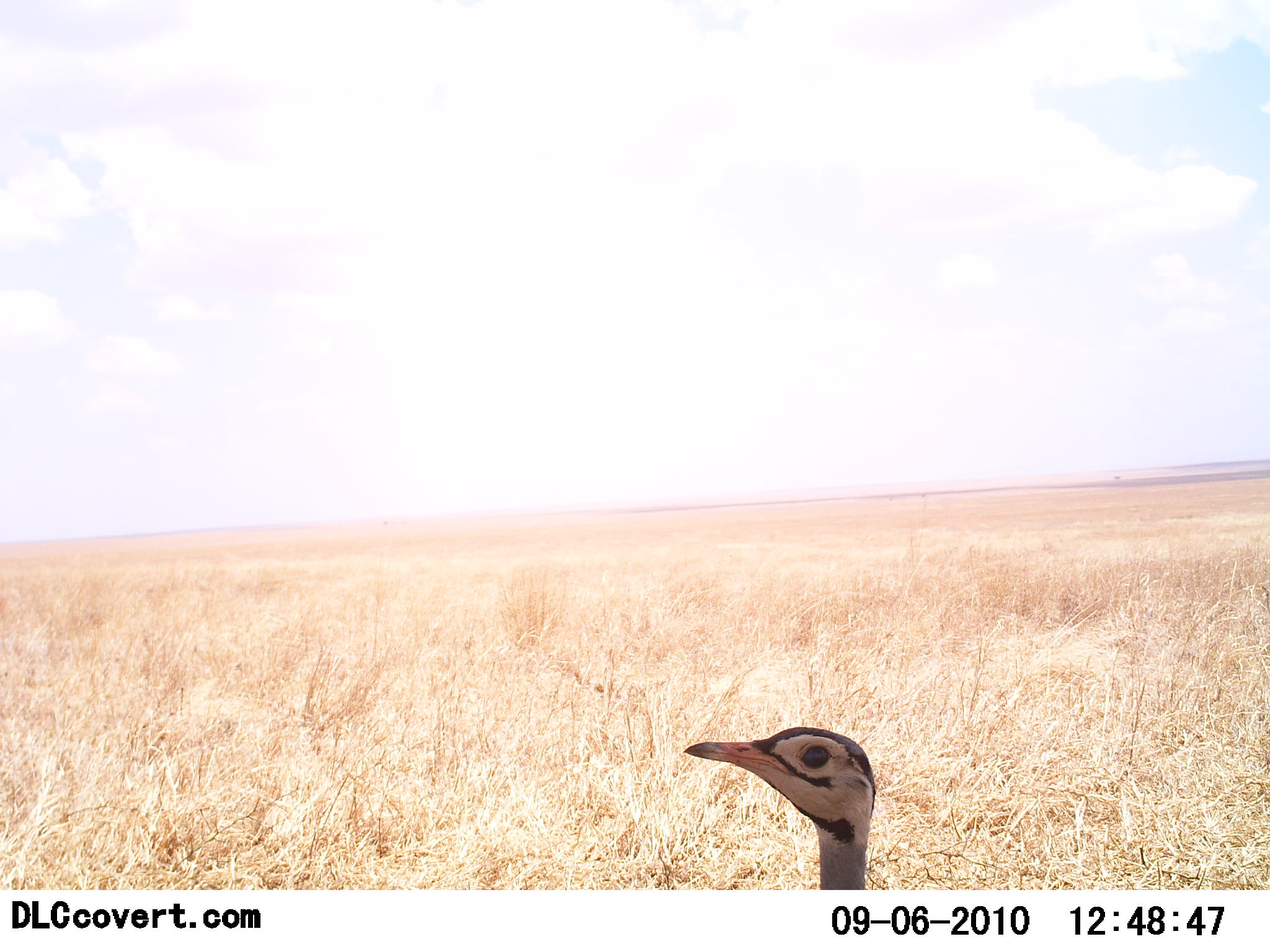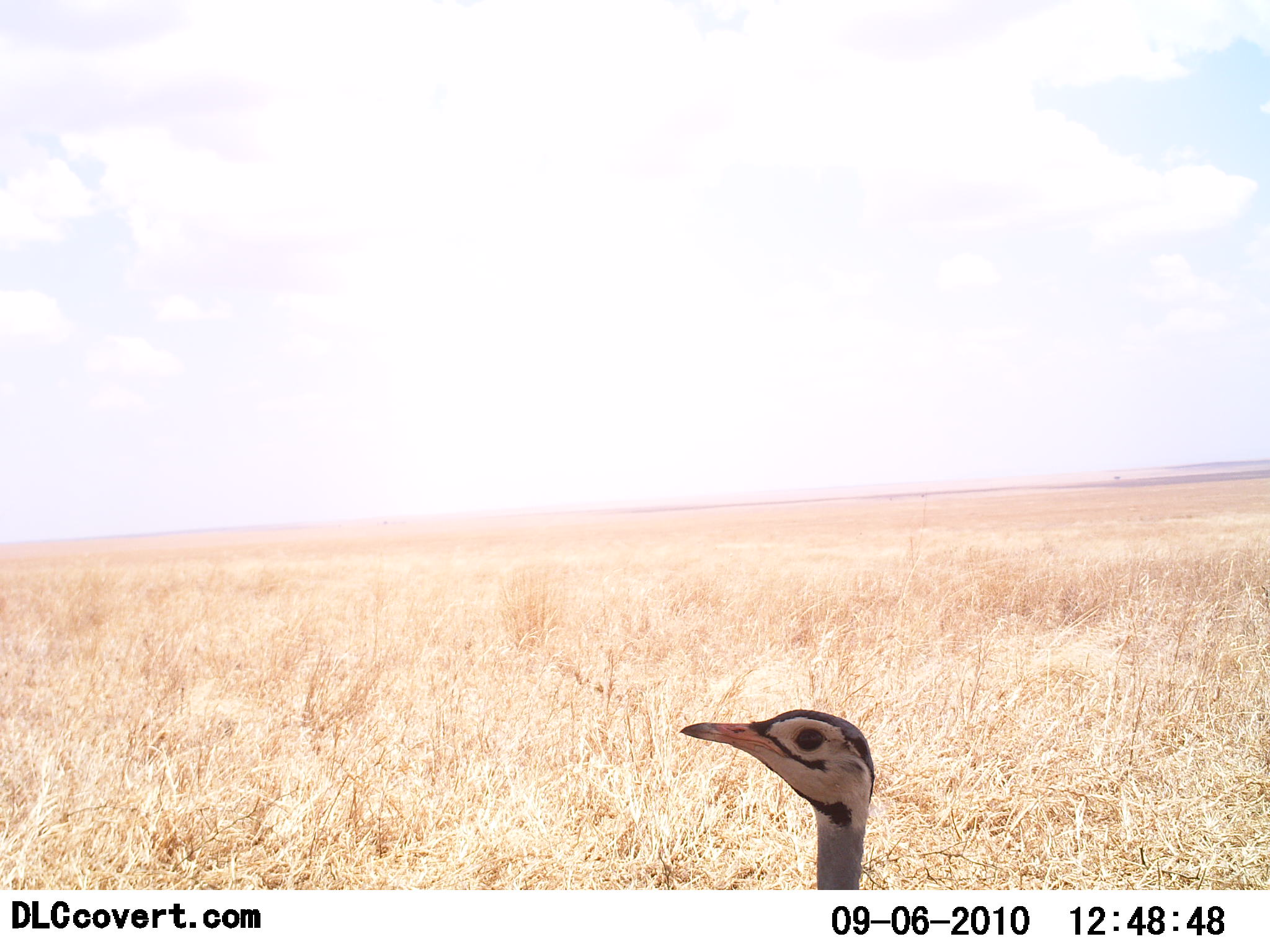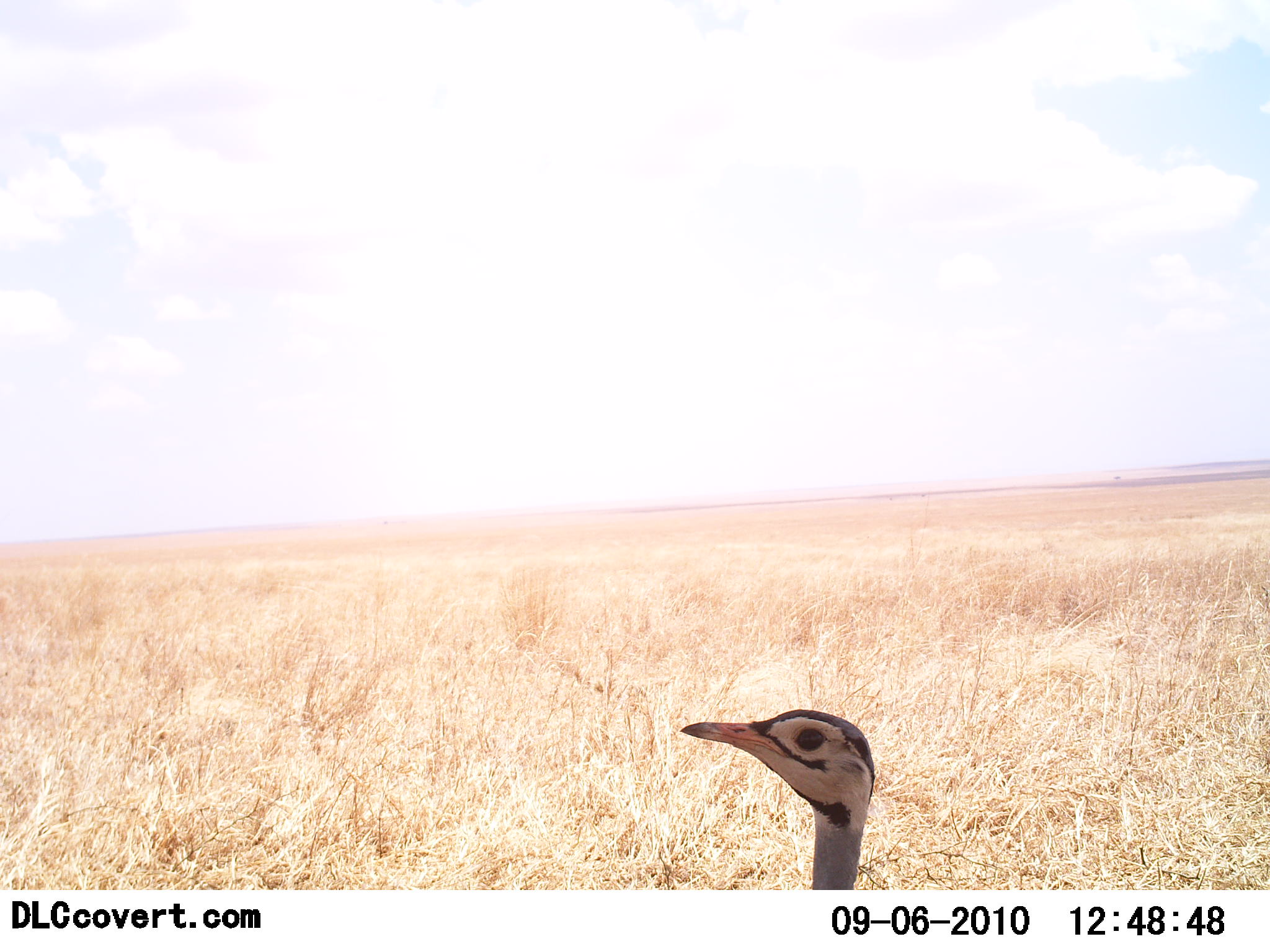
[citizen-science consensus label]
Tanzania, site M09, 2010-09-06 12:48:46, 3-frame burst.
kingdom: Animalia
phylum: Chordata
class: Aves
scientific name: Aves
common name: bird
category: otherbird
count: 1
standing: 94%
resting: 6%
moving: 0%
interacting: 0%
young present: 6%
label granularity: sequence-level